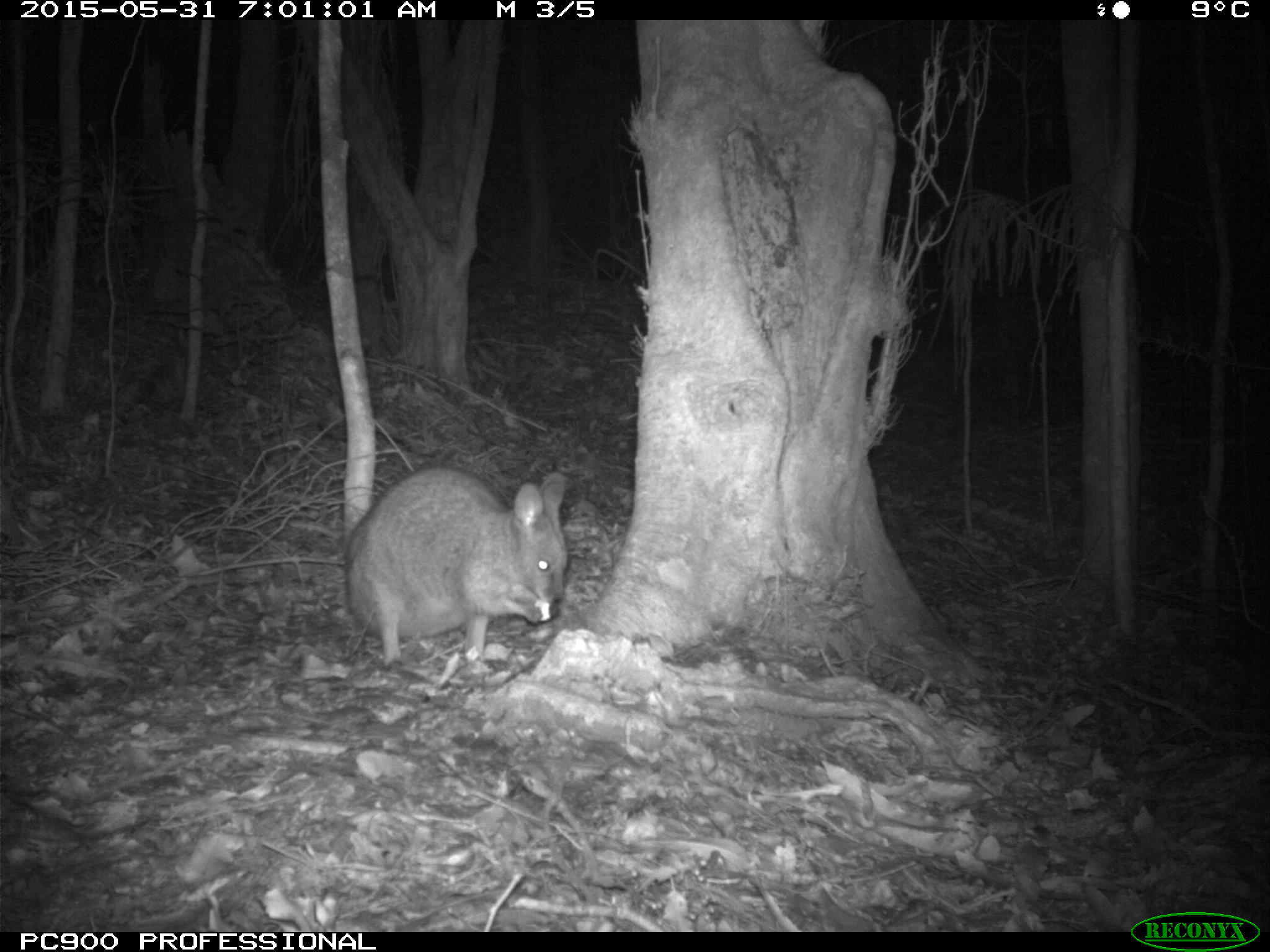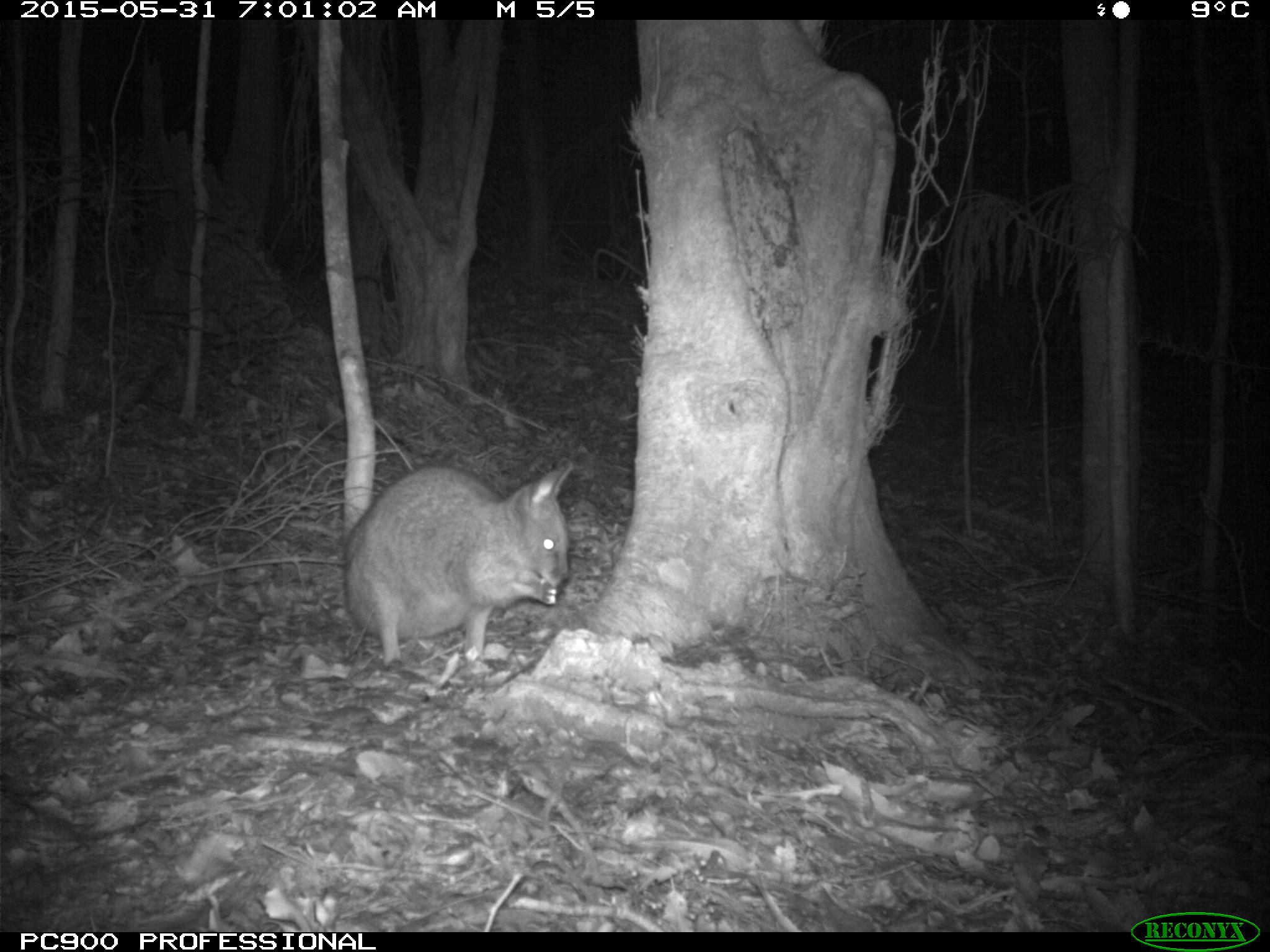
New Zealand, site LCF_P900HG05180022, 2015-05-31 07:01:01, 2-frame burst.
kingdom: Animalia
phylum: Chordata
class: Mammalia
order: Diprotodontia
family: Macropodidae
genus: Notamacropus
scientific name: Notamacropus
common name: wallaby